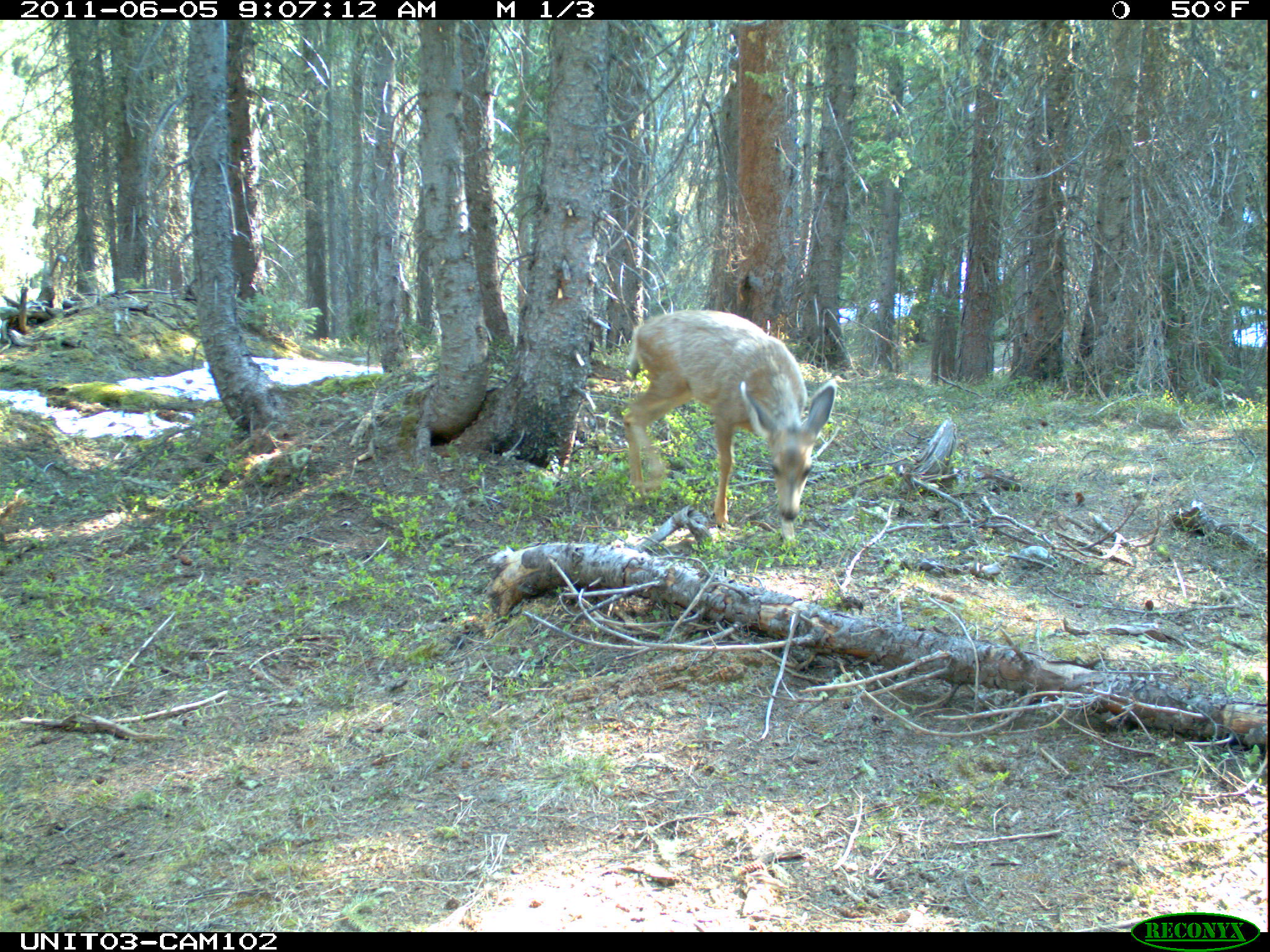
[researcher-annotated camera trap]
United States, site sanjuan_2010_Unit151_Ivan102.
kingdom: Animalia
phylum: Chordata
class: Mammalia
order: Artiodactyla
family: Cervidae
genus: Odocoileus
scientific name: Odocoileus hemionus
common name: mule deer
Odocoileus hemionus (mule deer).